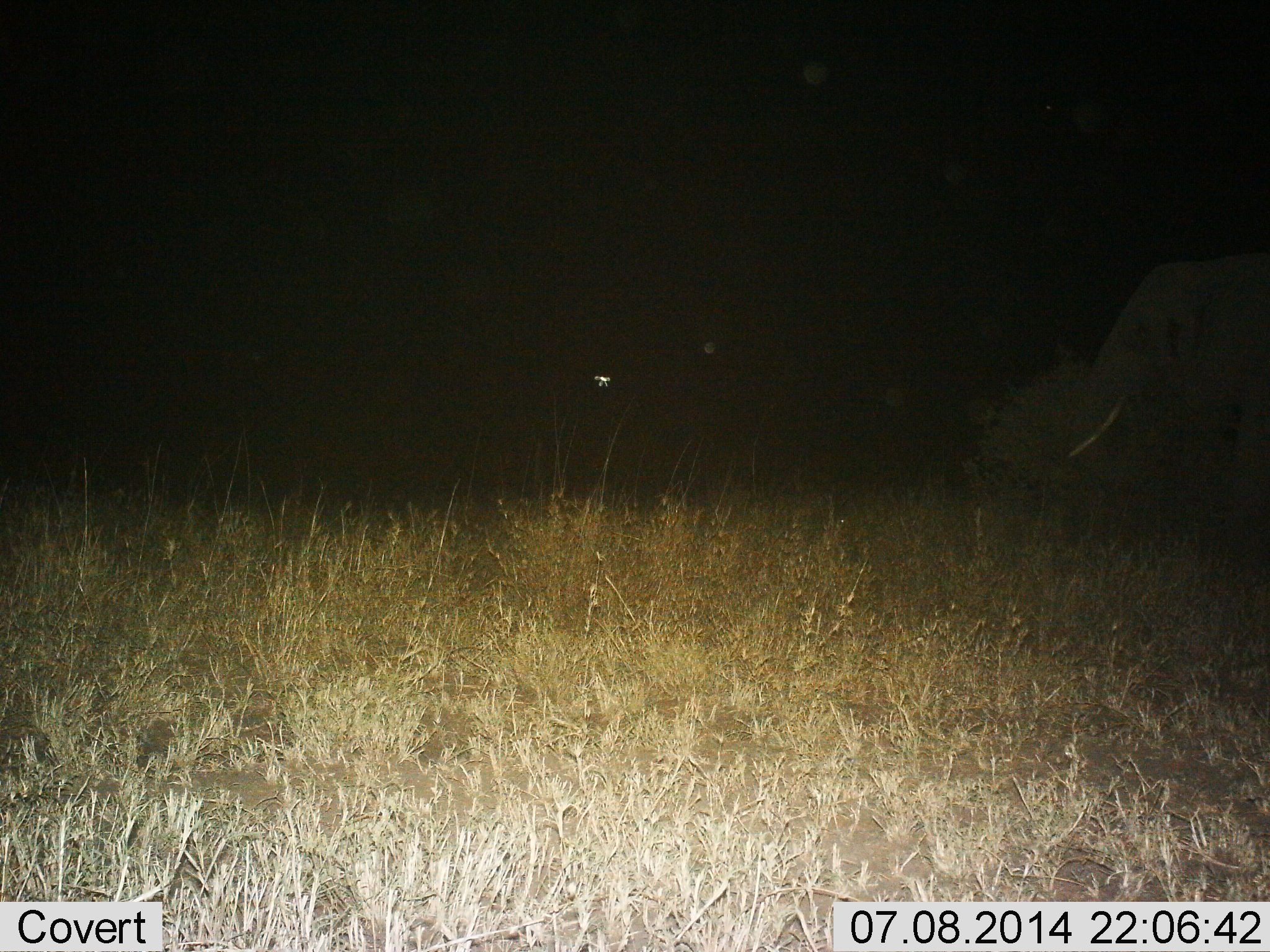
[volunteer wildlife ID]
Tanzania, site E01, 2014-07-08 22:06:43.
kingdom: Animalia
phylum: Chordata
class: Mammalia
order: Proboscidea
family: Elephantidae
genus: Loxodonta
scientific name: Loxodonta africana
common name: african bush elephant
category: elephant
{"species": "elephant (african bush elephant) (Loxodonta africana)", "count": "1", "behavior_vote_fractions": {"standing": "70%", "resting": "0%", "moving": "20%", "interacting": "0%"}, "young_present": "0%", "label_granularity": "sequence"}